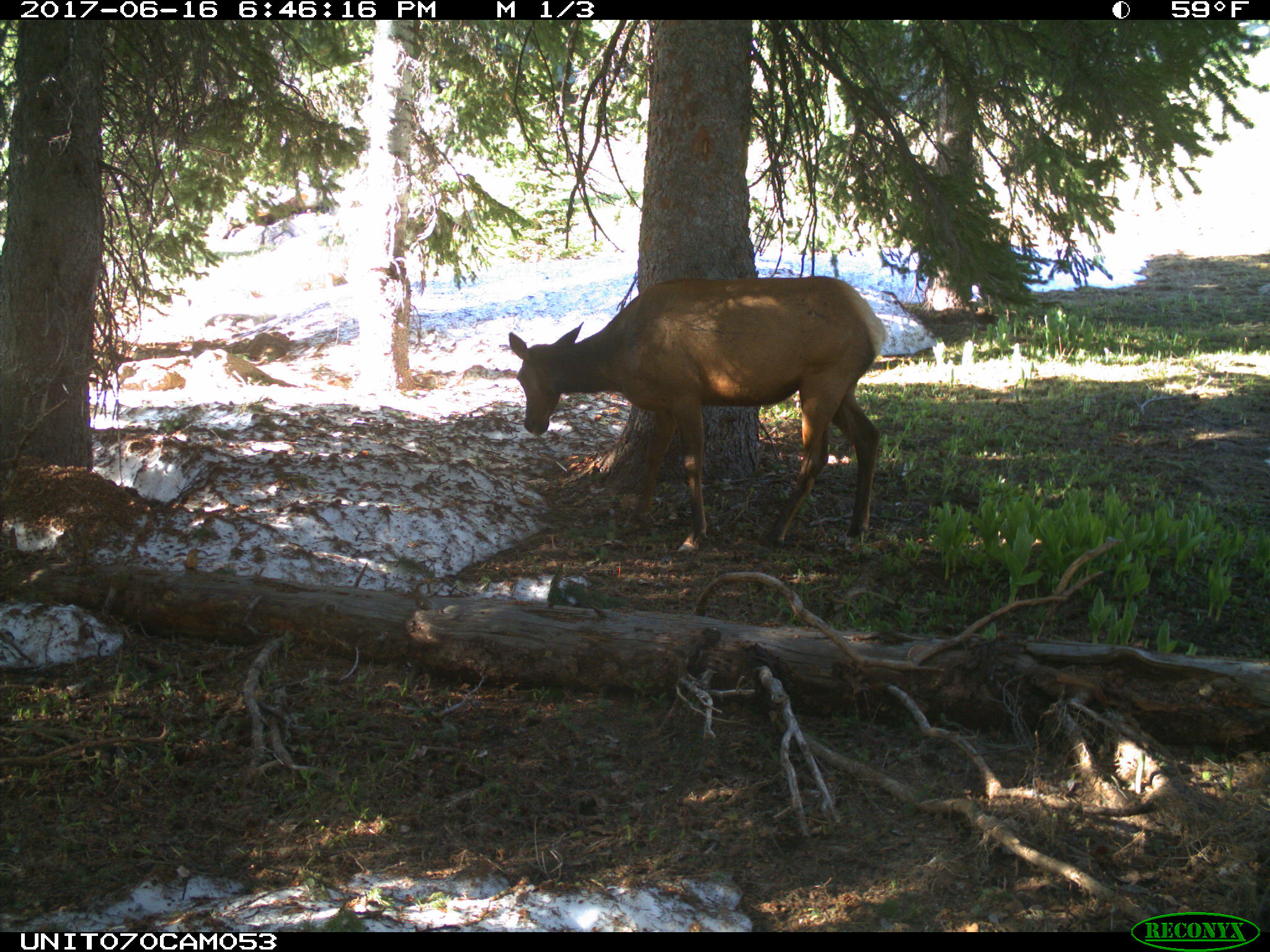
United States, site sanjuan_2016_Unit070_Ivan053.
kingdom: Animalia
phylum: Chordata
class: Mammalia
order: Artiodactyla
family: Cervidae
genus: Cervus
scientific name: Cervus elaphus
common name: red deer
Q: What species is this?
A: Cervus elaphus (red deer).